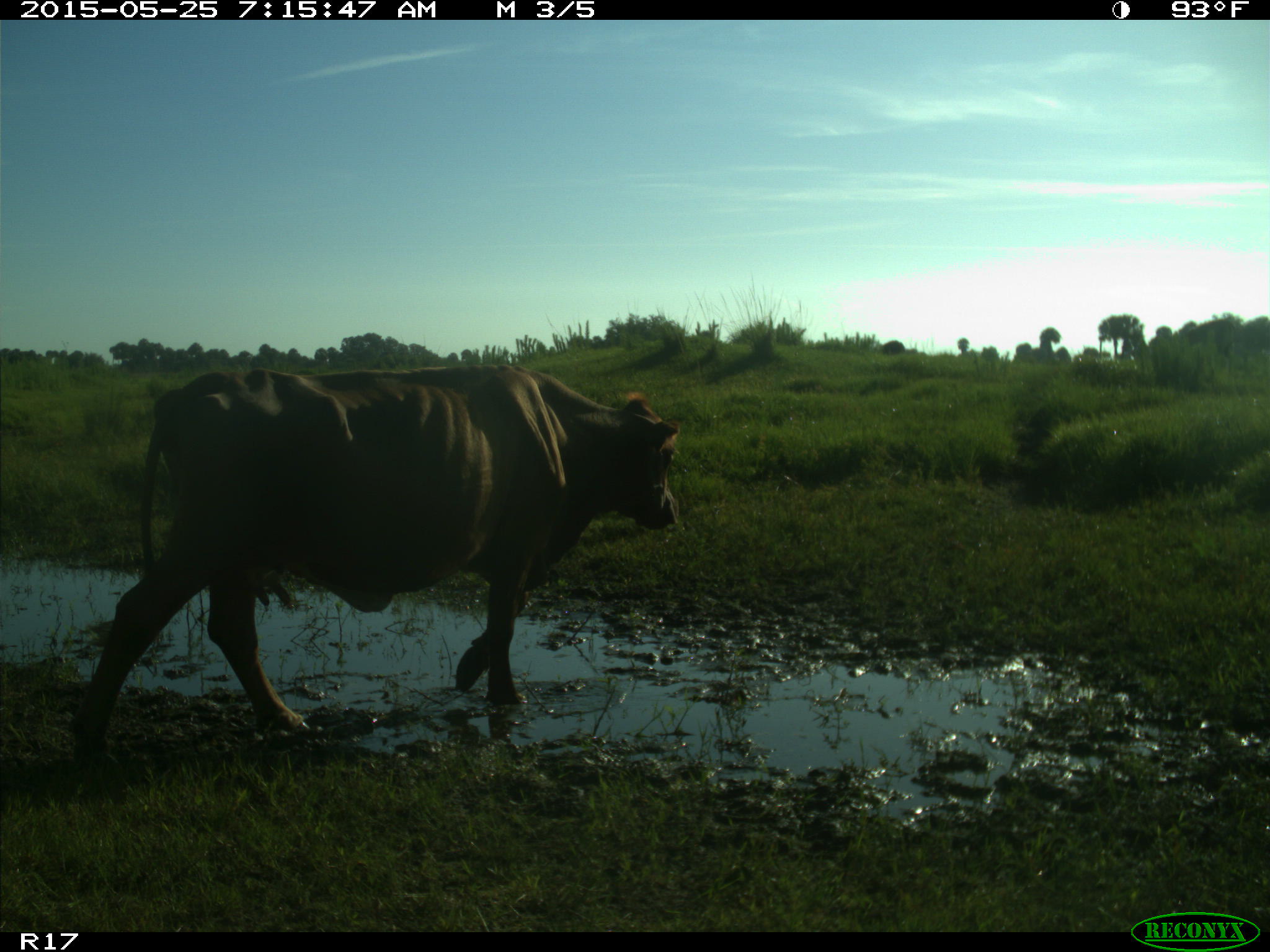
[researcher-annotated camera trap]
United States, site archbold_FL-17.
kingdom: Animalia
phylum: Chordata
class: Mammalia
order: Artiodactyla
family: Bovidae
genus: Bos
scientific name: Bos taurus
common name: domestic cow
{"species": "Bos taurus (domestic cow)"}